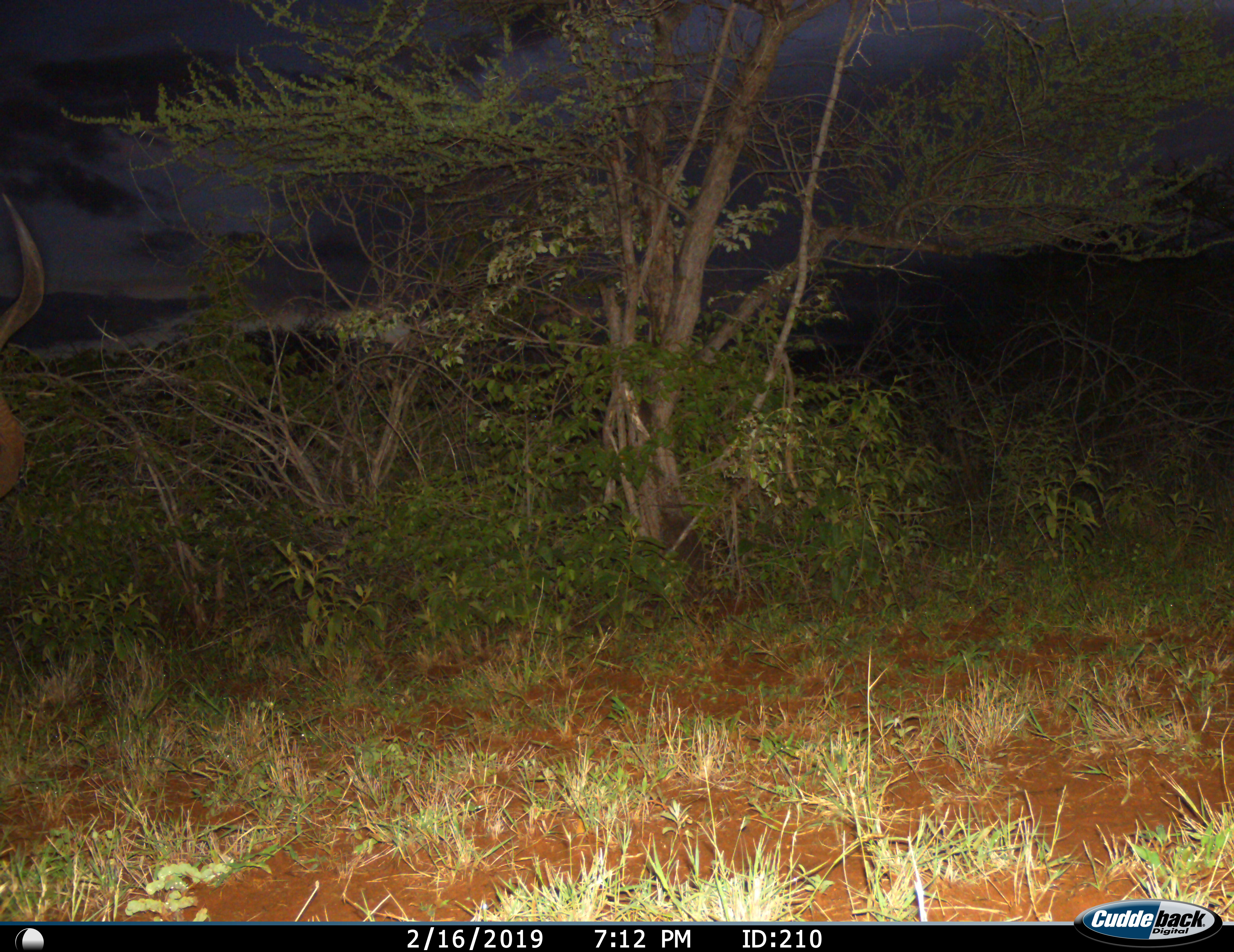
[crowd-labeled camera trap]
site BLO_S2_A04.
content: unidentified animal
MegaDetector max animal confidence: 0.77